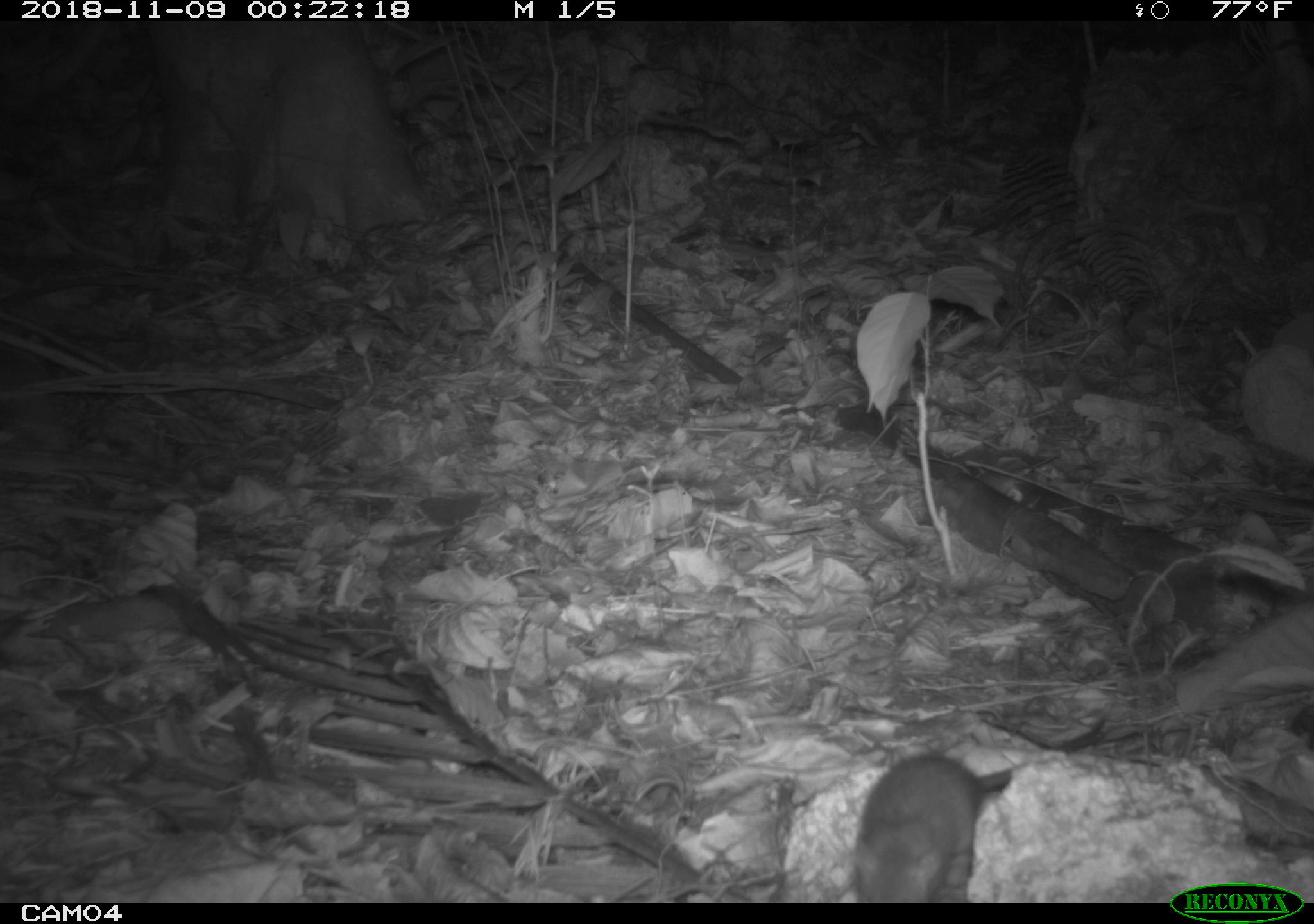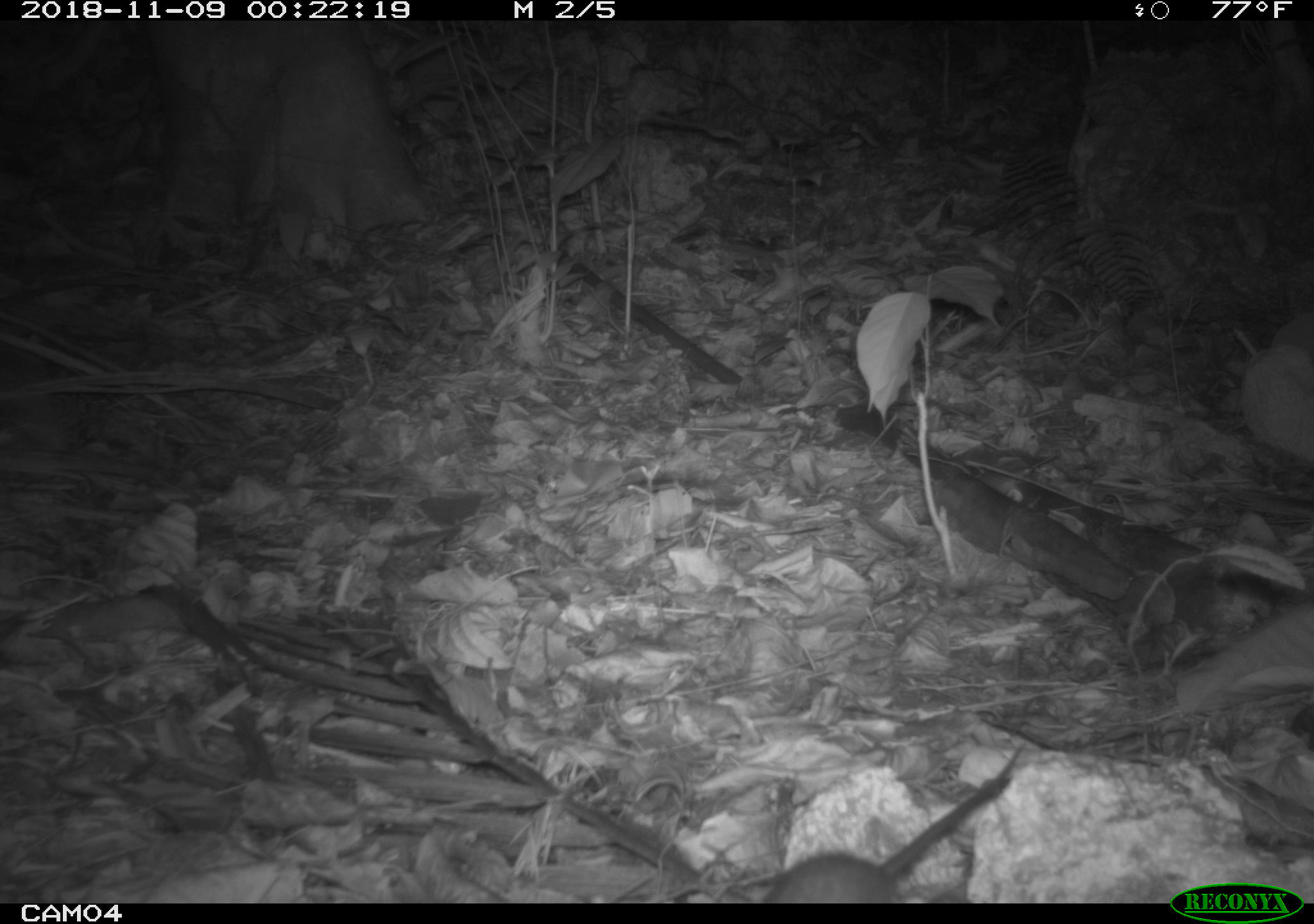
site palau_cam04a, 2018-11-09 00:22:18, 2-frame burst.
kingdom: Animalia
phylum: Chordata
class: Mammalia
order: Rodentia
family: Muridae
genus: Rattus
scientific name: Rattus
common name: rat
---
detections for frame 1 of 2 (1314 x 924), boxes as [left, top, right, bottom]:
rat: [840, 726, 1108, 901]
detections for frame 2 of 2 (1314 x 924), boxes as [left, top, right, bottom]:
rat: [761, 751, 1032, 905]